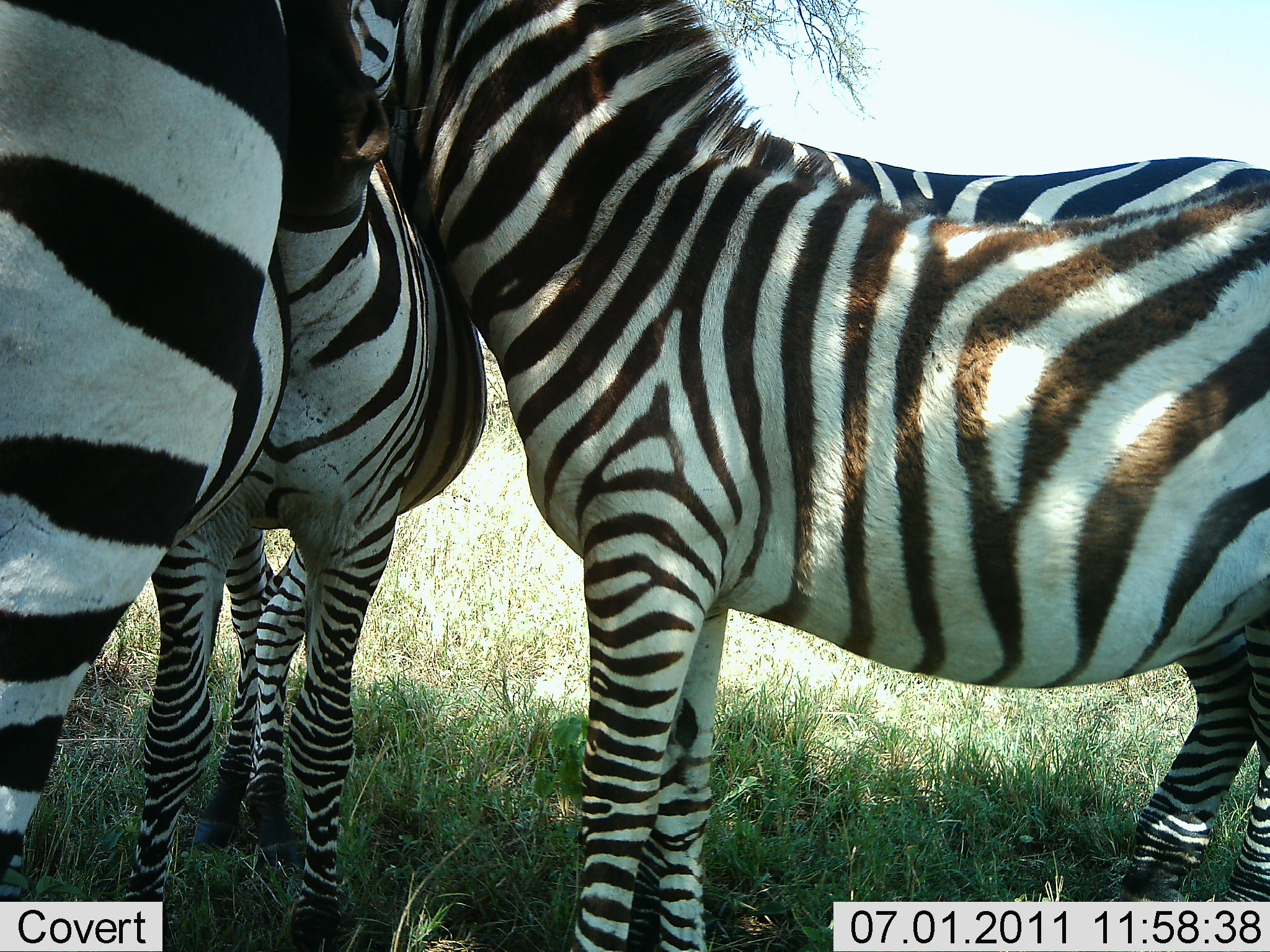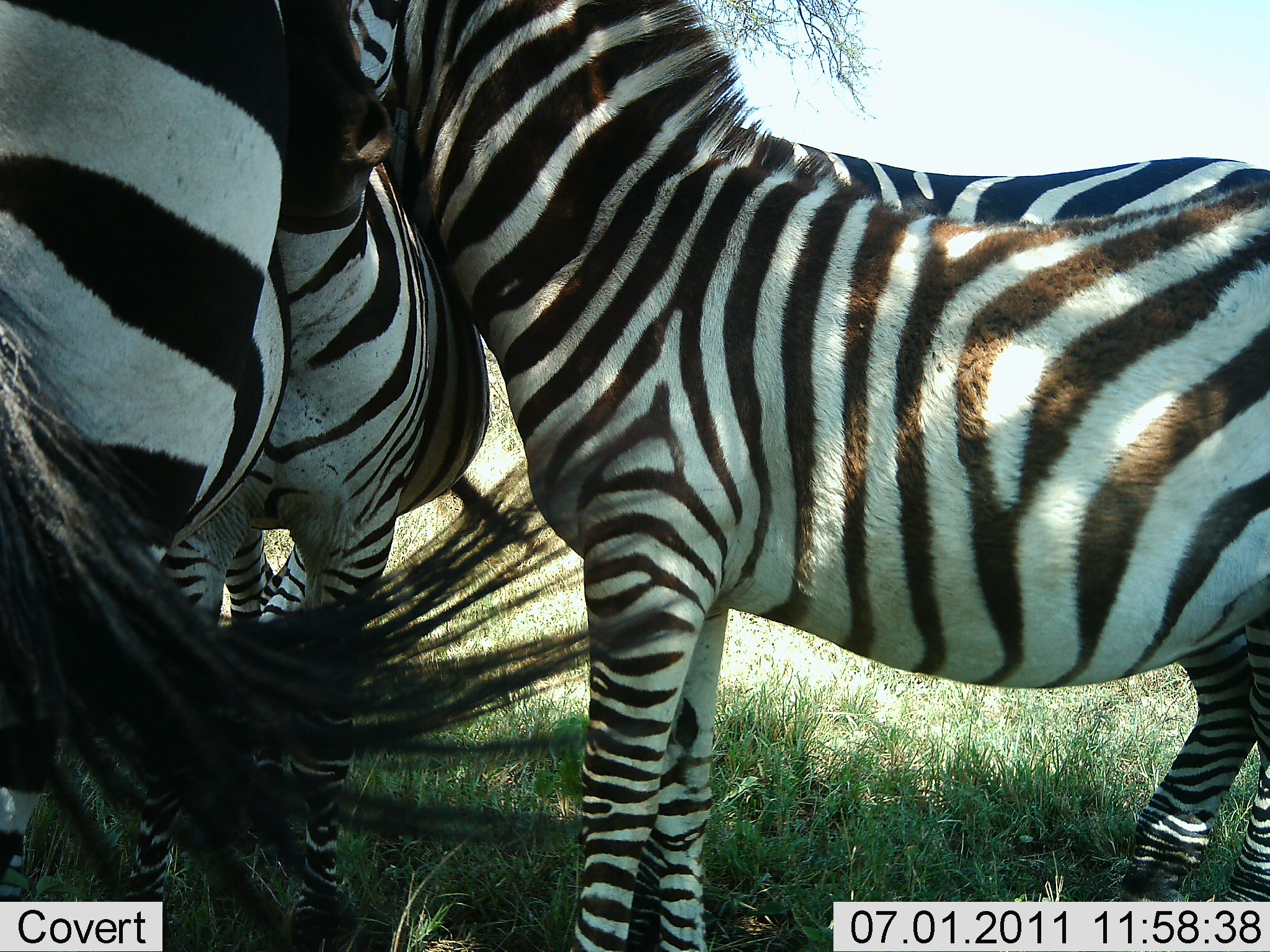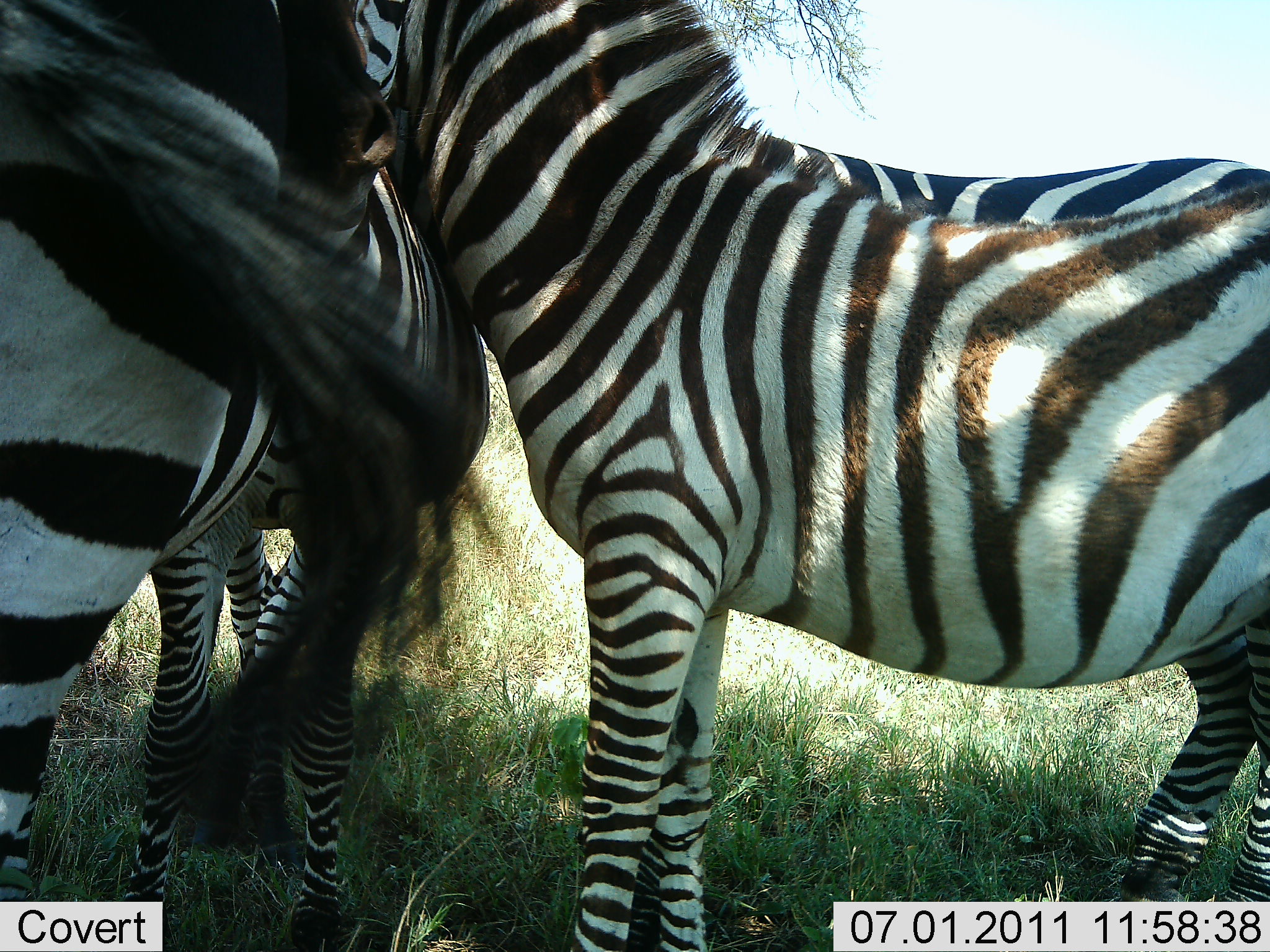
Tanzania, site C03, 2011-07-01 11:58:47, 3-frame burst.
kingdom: Animalia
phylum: Chordata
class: Mammalia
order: Perissodactyla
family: Equidae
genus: Equus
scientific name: Equus quagga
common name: plains zebra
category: zebra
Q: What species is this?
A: Zebra (plains zebra) (Equus quagga).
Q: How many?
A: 3.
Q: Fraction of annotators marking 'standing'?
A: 92%.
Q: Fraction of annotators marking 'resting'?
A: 8%.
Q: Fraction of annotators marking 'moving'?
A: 0%.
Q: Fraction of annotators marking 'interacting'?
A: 67%.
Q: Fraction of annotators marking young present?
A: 0%.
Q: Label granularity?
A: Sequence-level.